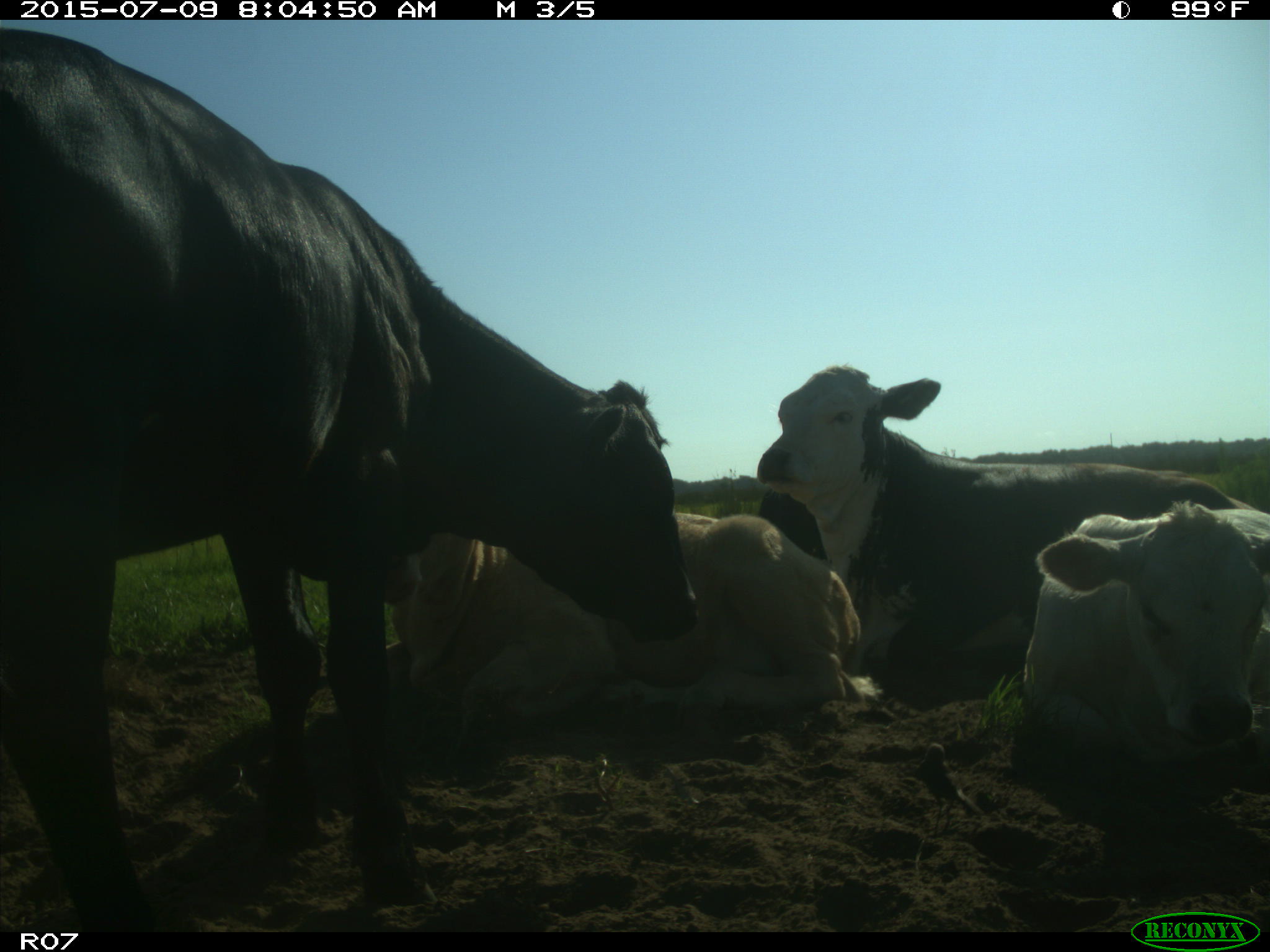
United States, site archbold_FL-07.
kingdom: Animalia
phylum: Chordata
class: Mammalia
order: Artiodactyla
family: Bovidae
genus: Bos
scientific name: Bos taurus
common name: domestic cow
Bos taurus (domestic cow).